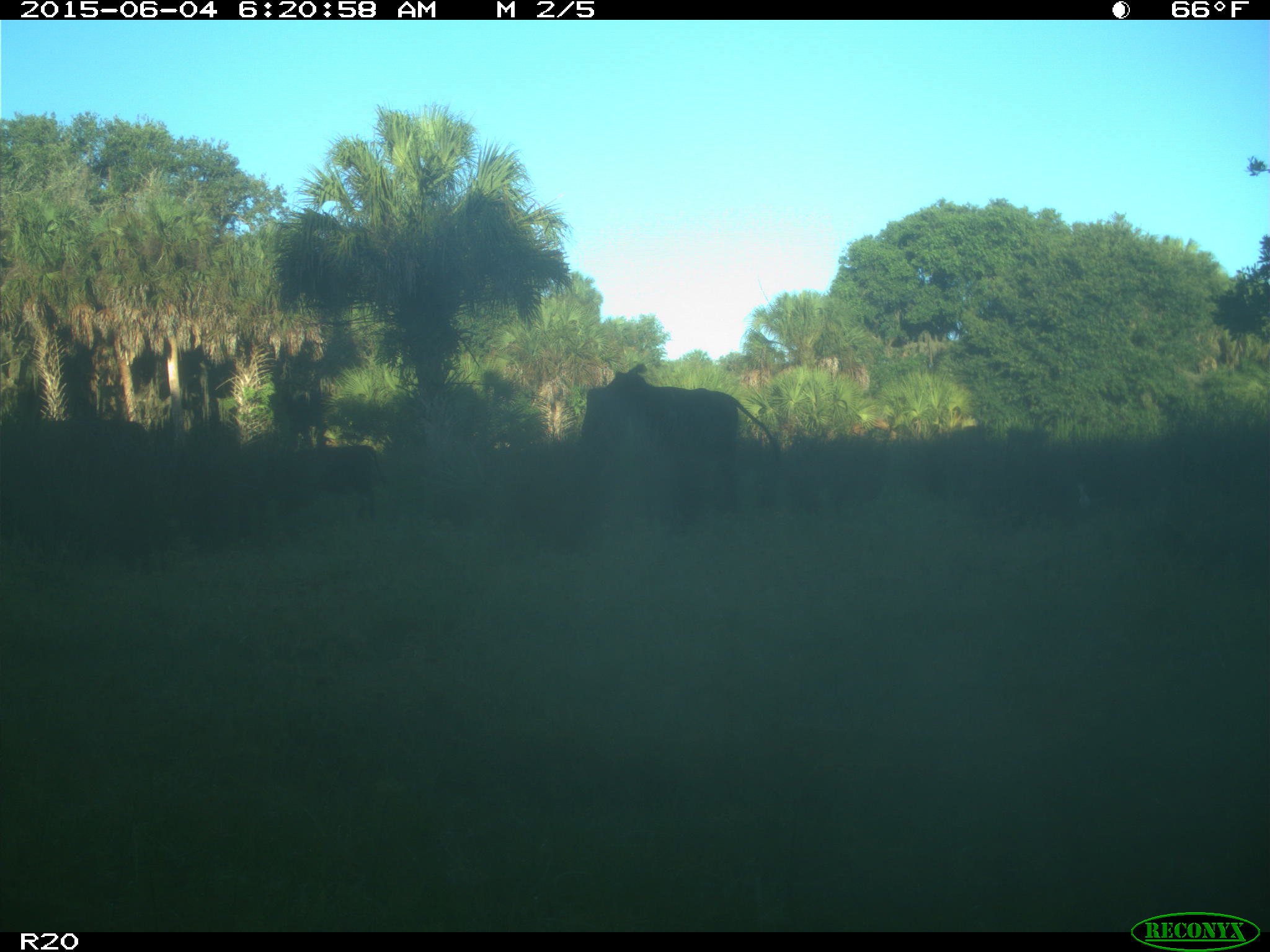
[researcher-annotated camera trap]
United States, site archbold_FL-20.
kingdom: Animalia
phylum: Chordata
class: Mammalia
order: Artiodactyla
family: Bovidae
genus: Bos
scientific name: Bos taurus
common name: domestic cow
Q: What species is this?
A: Bos taurus (domestic cow).